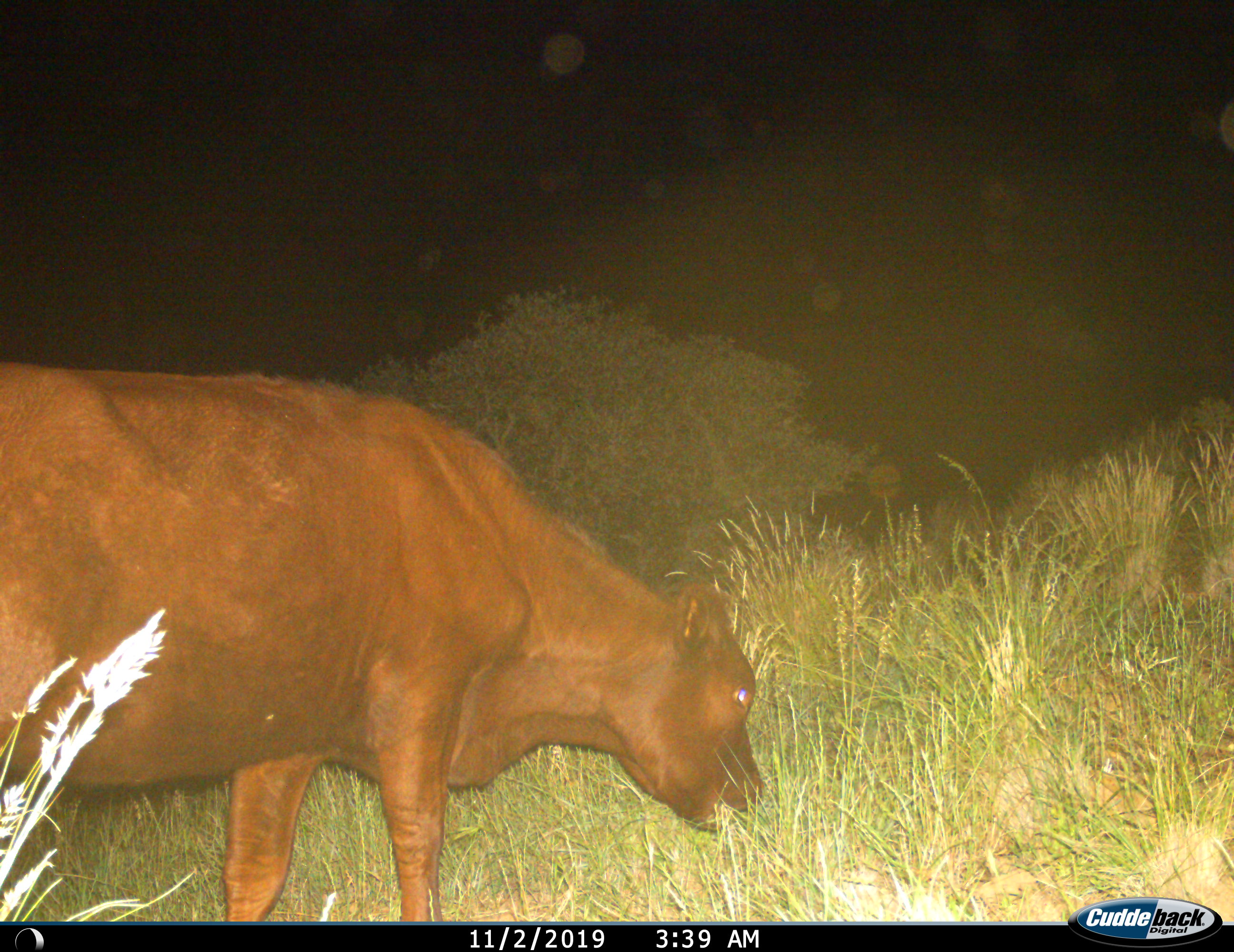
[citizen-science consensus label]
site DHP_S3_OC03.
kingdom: Animalia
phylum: Chordata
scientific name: Vertebrata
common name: domestic animal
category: domesticanimal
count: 1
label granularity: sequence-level